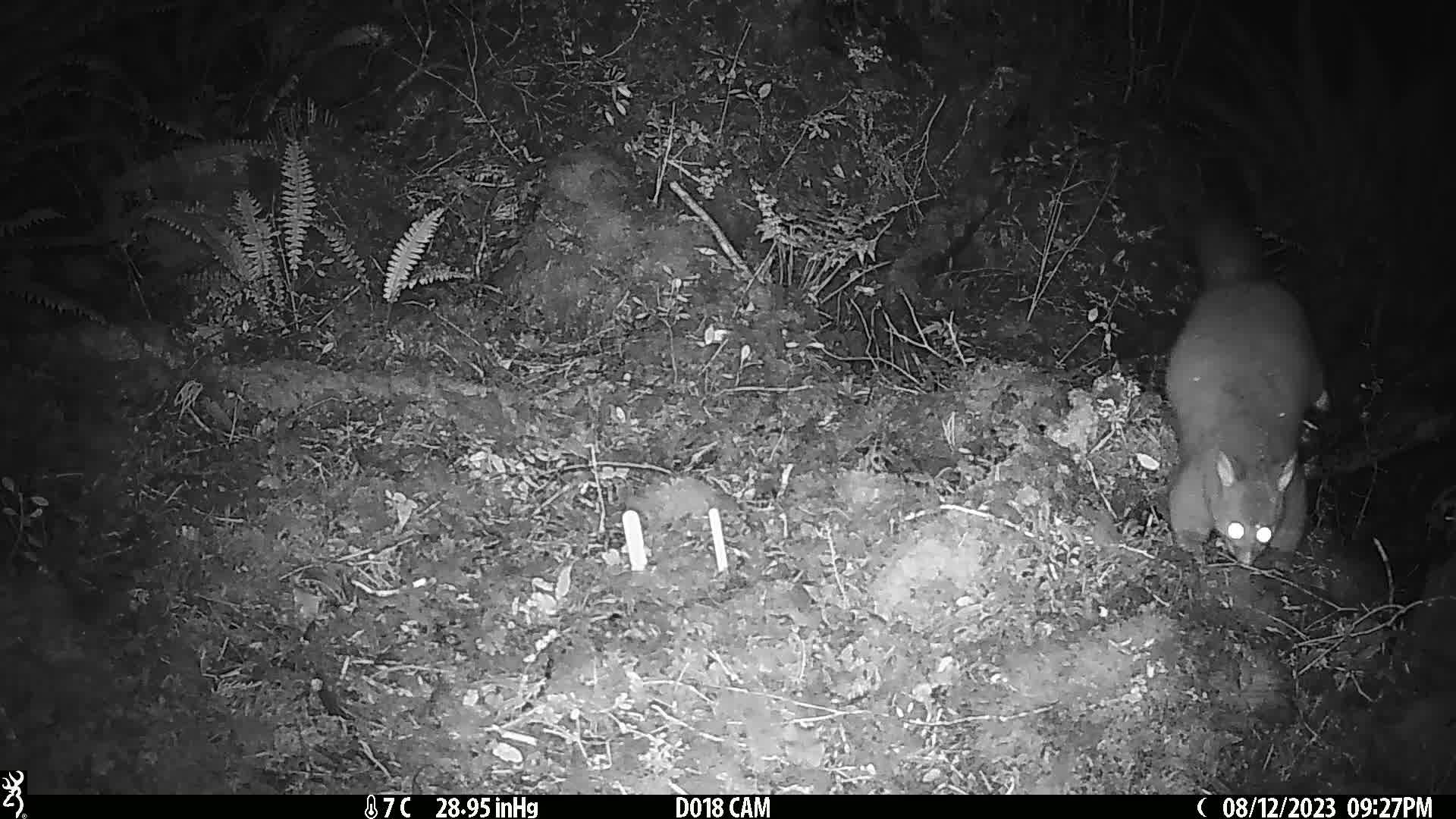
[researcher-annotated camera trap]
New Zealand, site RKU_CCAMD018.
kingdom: Animalia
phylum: Chordata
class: Mammalia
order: Diprotodontia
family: Phalangeridae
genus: Trichosurus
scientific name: Trichosurus vulpecula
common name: common brushtail possum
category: possum